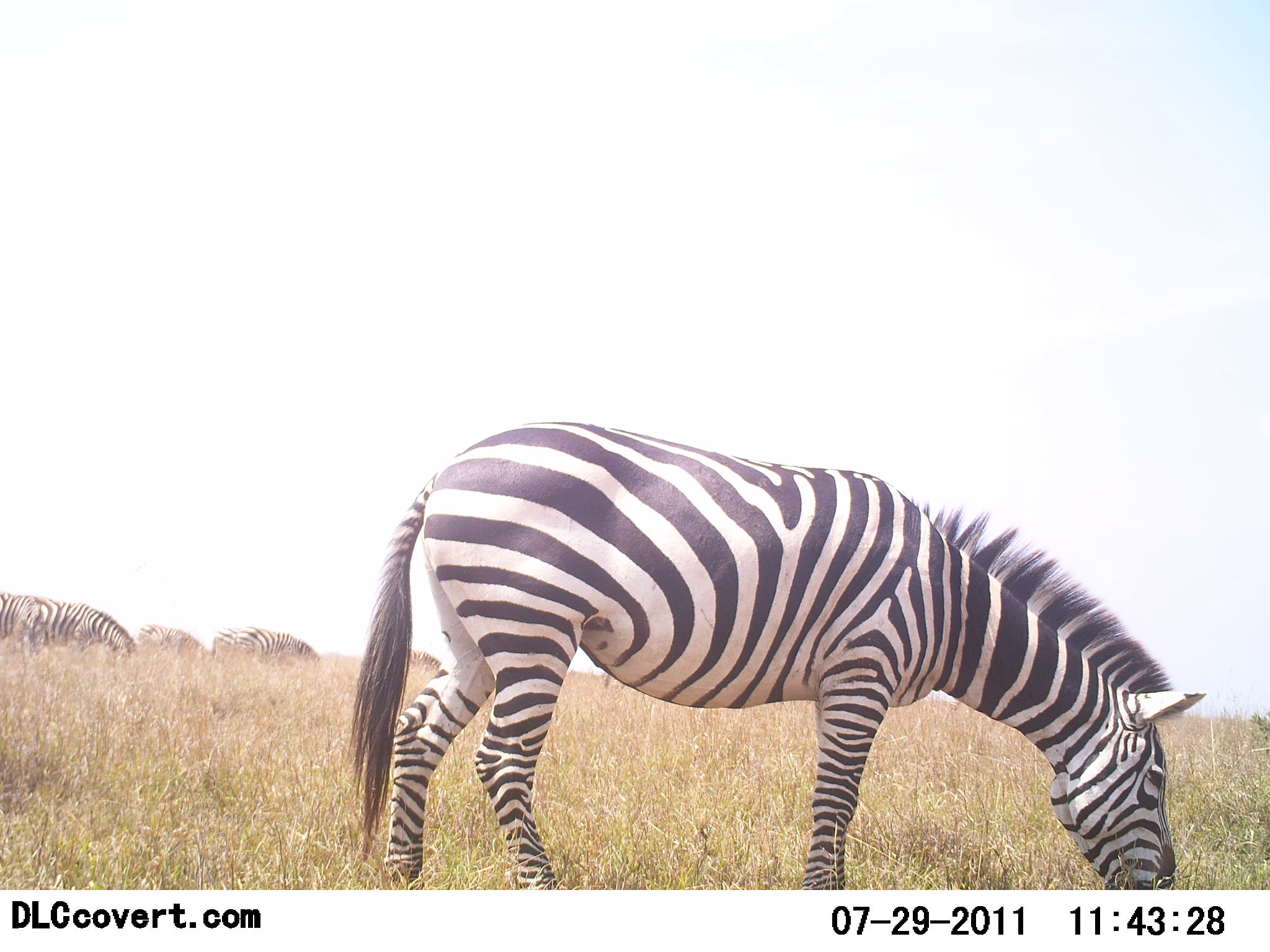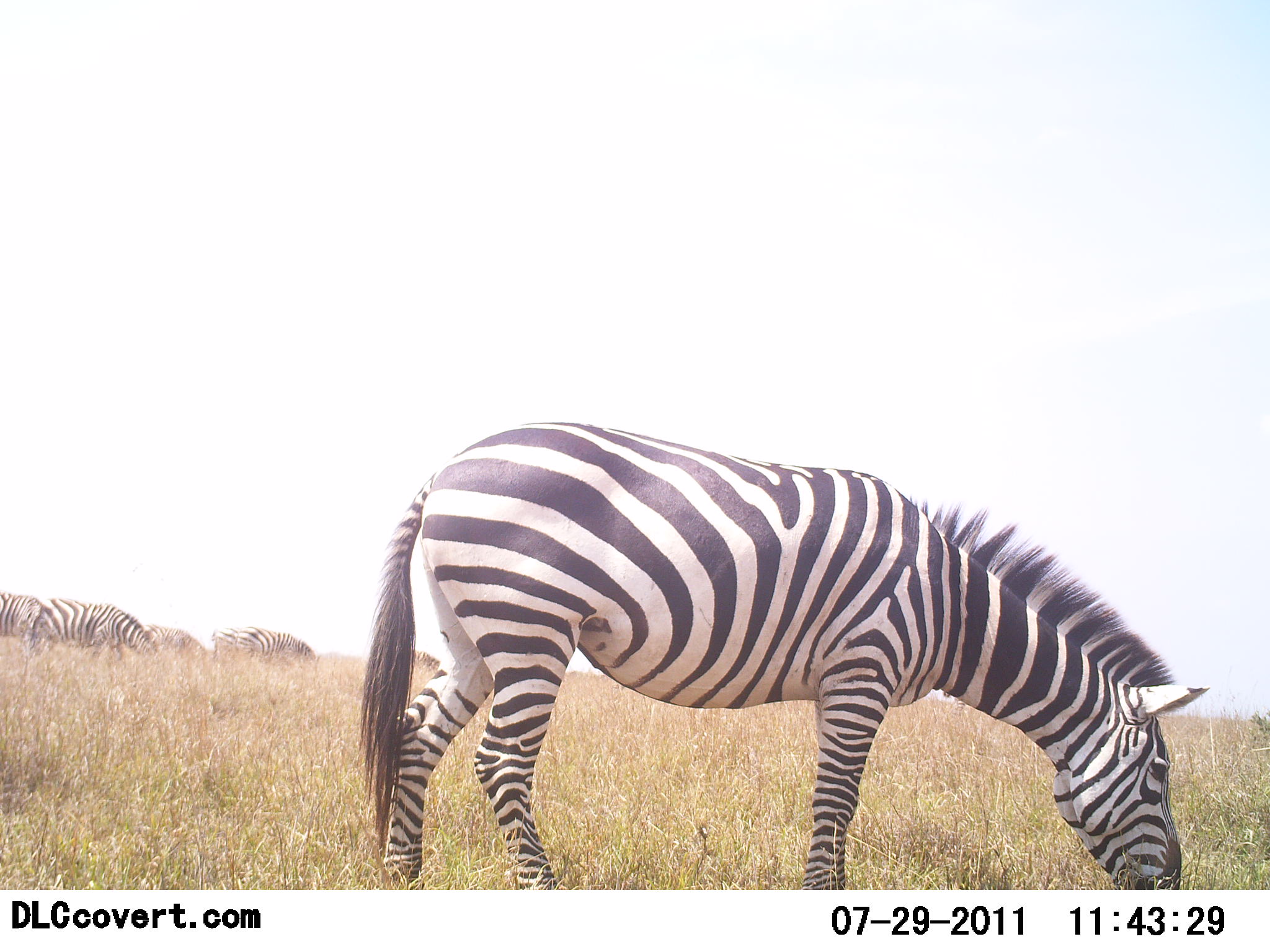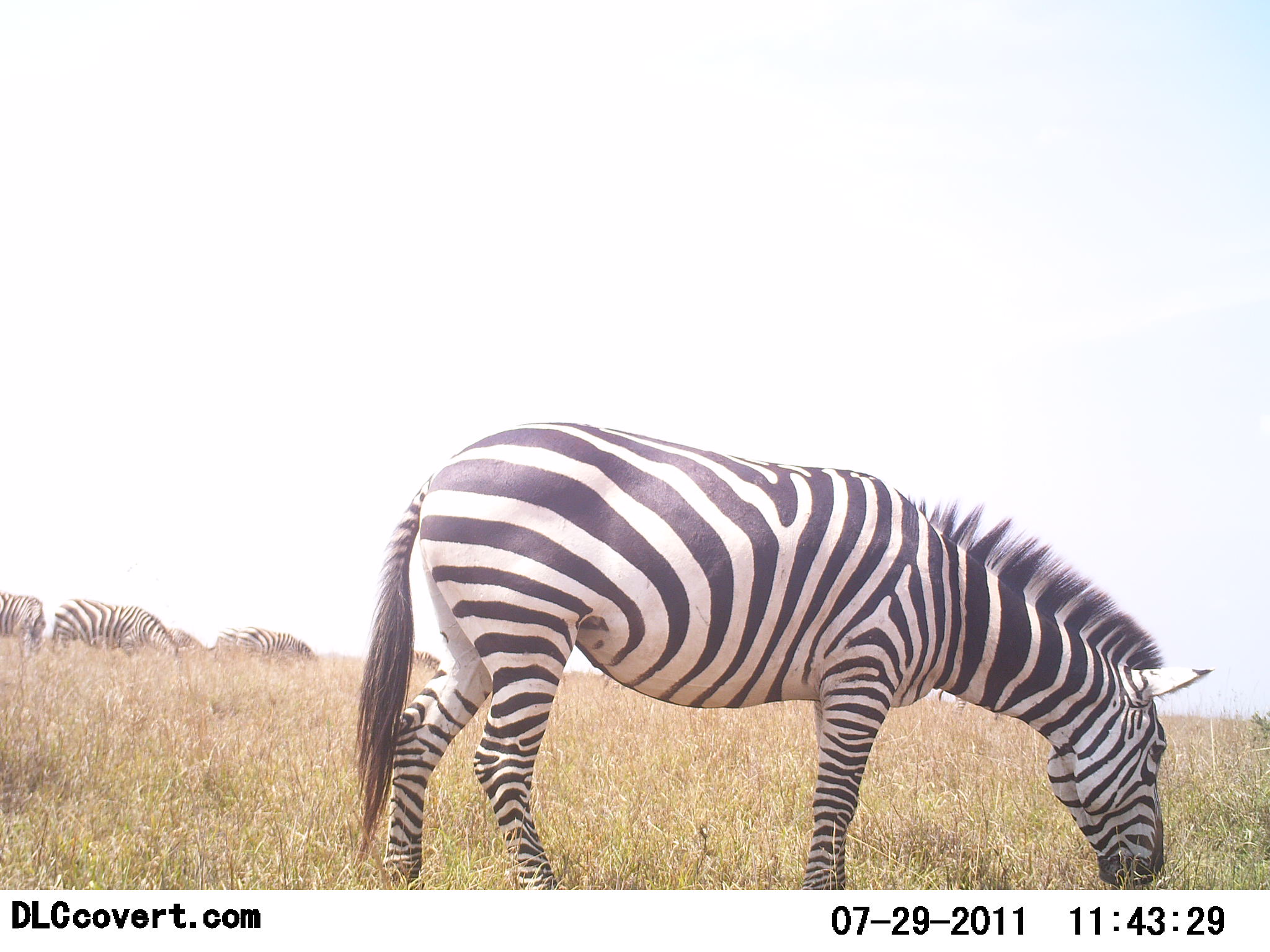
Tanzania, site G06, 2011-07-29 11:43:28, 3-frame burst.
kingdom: Animalia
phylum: Chordata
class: Mammalia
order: Perissodactyla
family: Equidae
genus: Equus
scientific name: Equus quagga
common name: plains zebra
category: zebra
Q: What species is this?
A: Zebra (plains zebra) (Equus quagga).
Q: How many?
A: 5.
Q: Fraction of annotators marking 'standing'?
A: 25%.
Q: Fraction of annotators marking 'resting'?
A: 0%.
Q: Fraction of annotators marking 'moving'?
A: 0%.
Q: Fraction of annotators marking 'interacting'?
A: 8%.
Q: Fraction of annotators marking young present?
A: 0%.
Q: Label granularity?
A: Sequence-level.